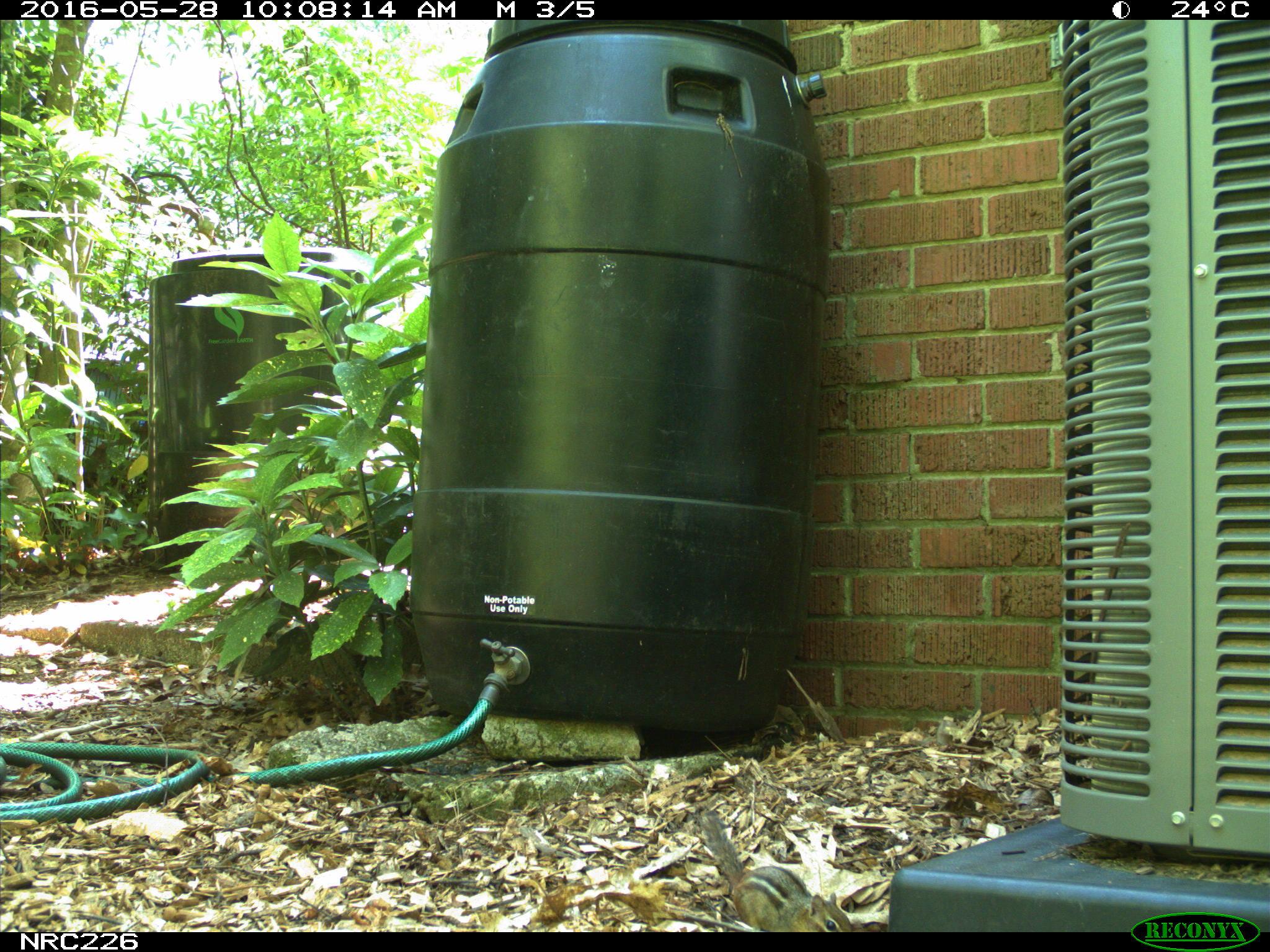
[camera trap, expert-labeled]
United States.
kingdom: Animalia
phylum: Chordata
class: Mammalia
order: Rodentia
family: Sciuridae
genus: Tamias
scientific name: Tamias striatus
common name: eastern chipmunk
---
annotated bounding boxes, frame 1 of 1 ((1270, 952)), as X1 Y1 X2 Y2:
Eastern Chipmunk: 684 800 854 932